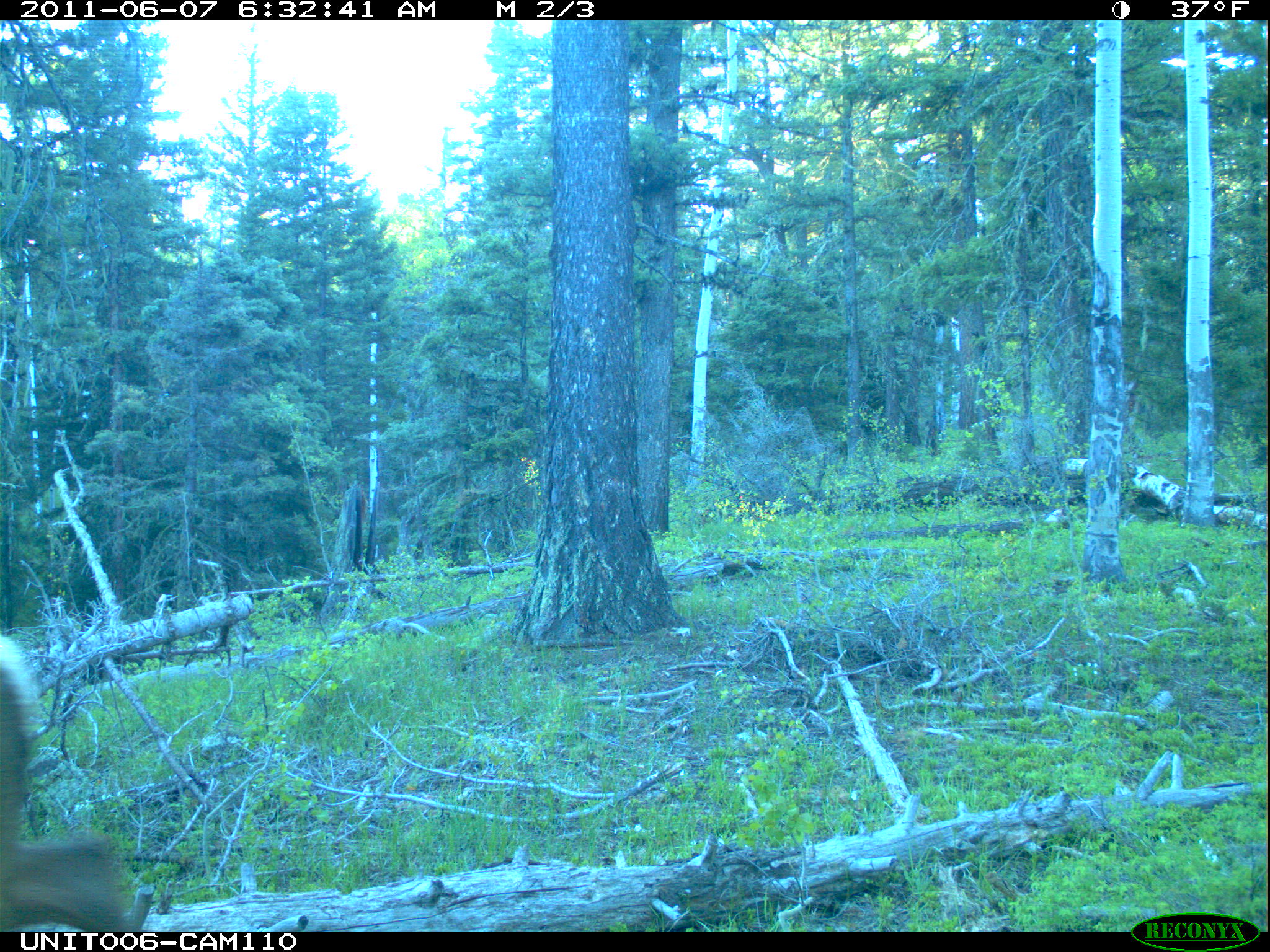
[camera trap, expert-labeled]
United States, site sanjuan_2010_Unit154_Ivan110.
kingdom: Animalia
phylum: Chordata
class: Mammalia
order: Artiodactyla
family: Cervidae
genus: Cervus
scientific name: Cervus elaphus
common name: red deer